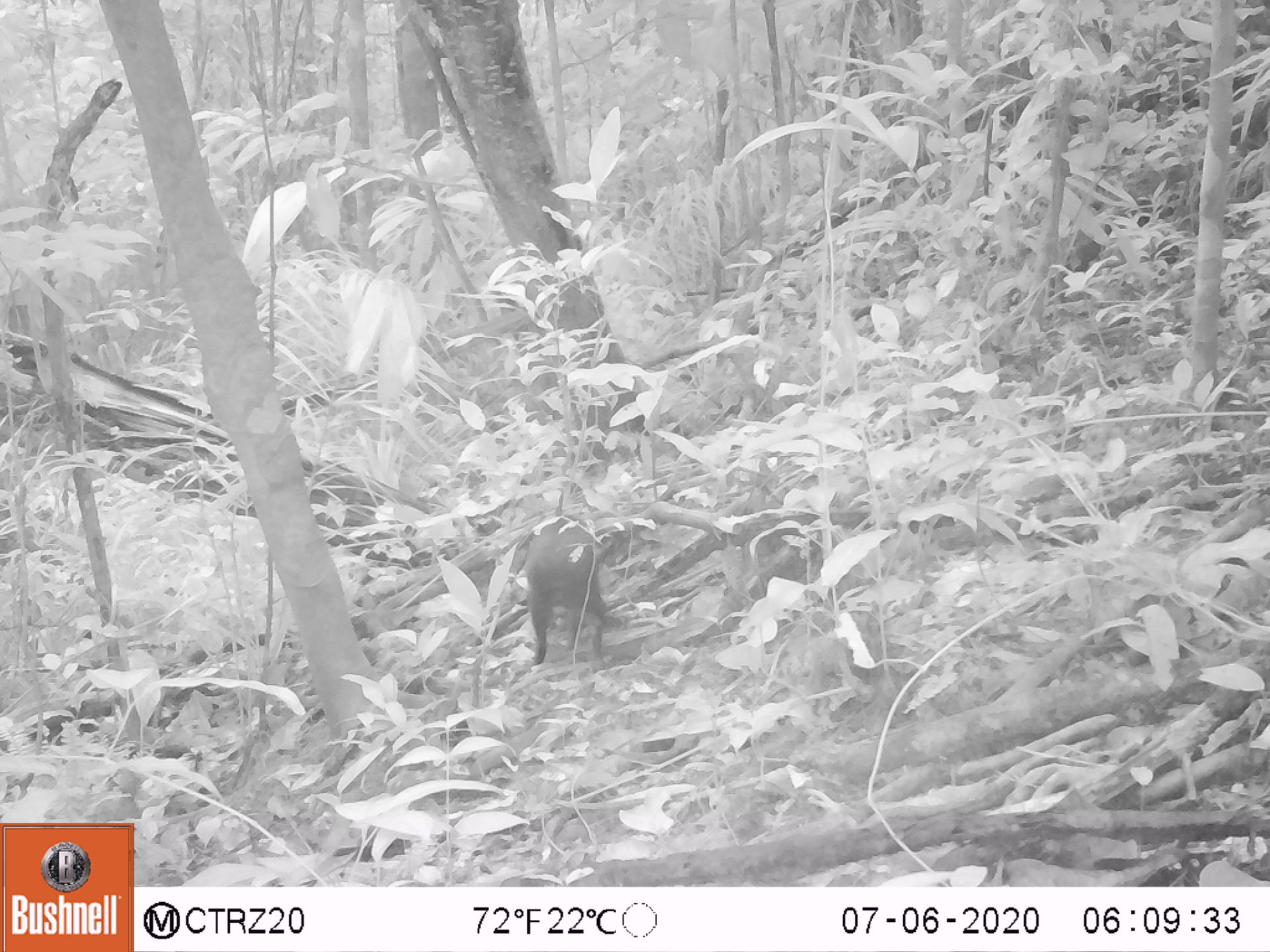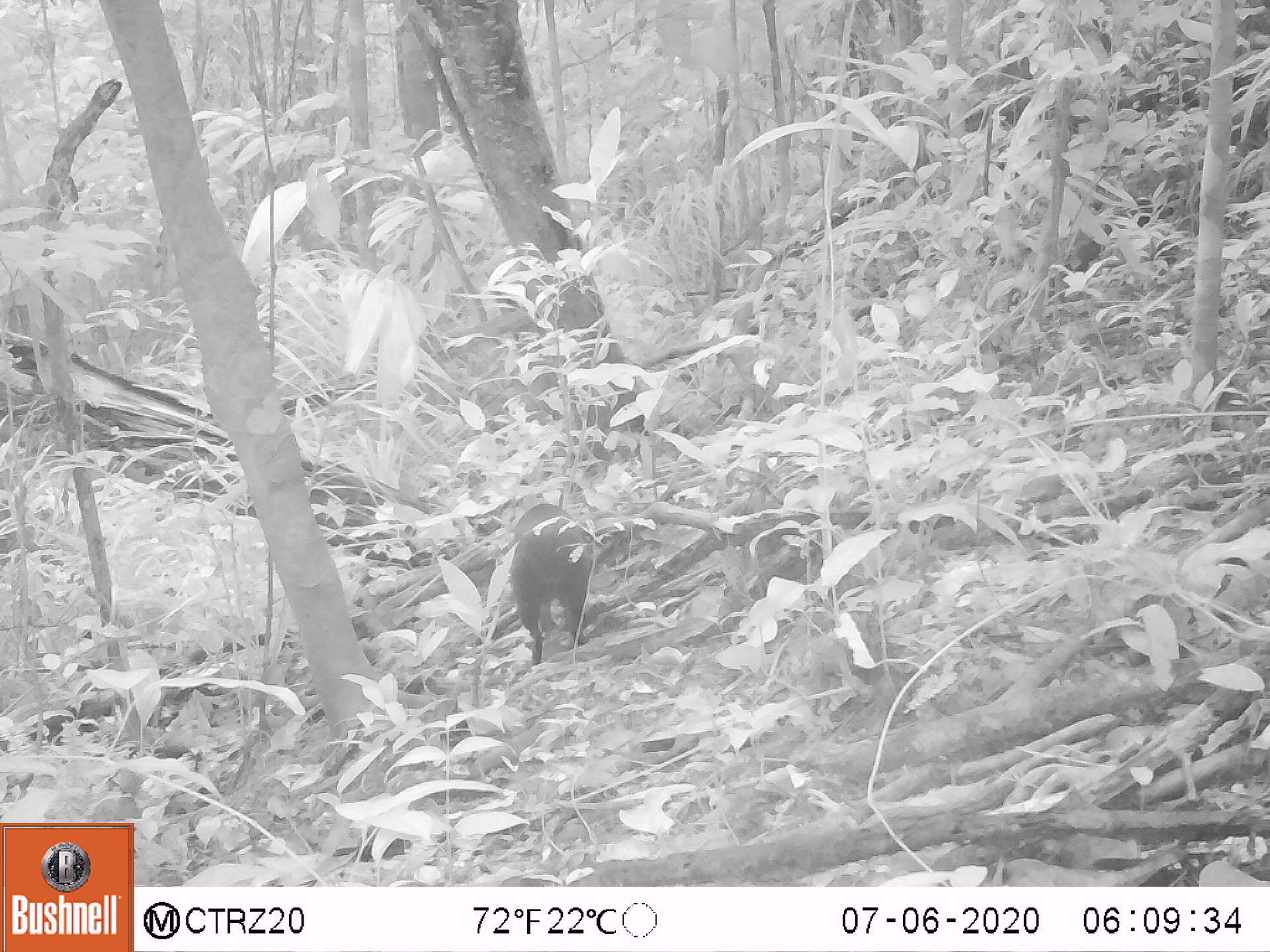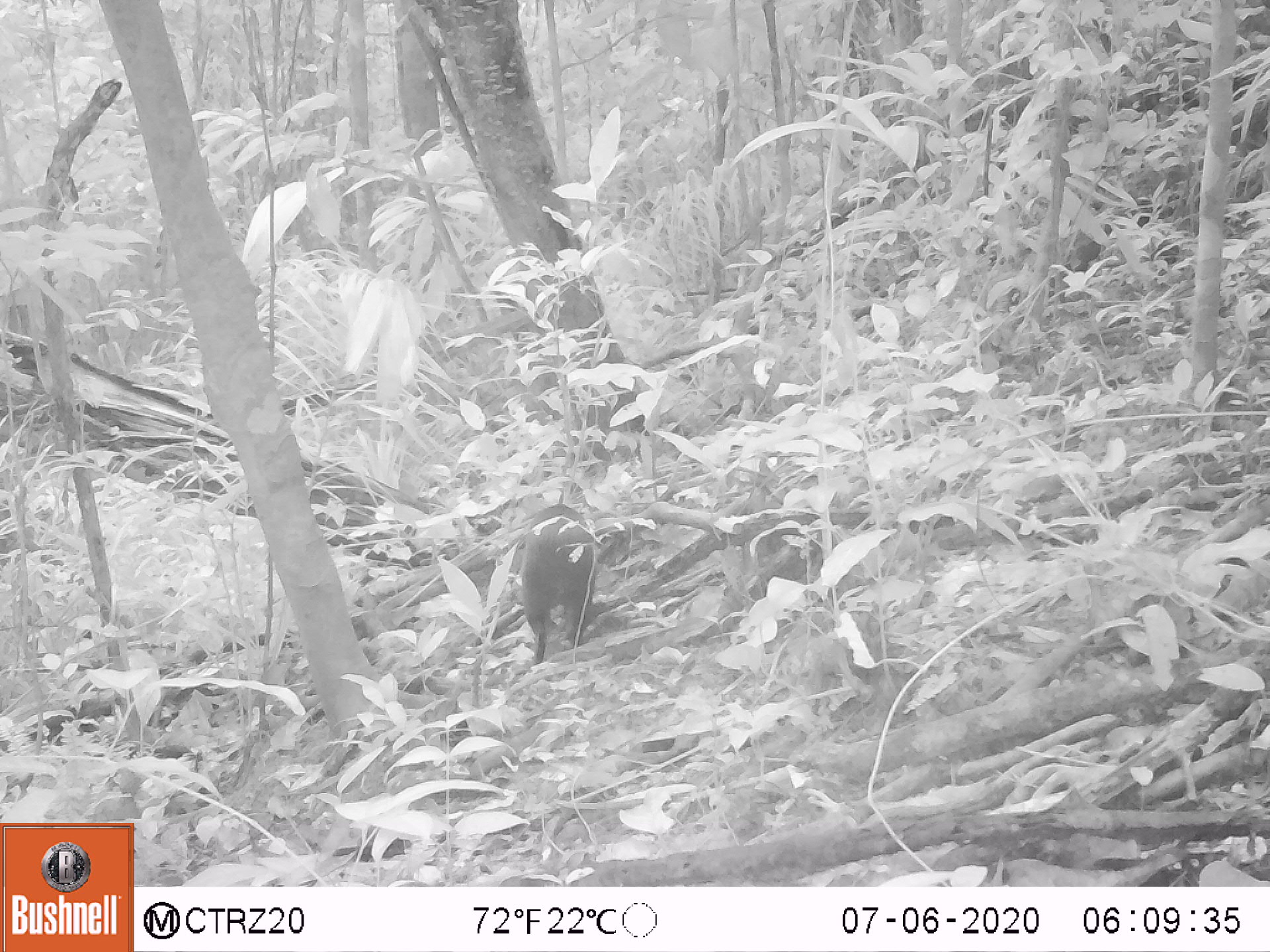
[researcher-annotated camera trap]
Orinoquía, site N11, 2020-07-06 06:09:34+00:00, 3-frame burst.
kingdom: Animalia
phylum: Chordata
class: Mammalia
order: Rodentia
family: Dasyproctidae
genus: Dasyprocta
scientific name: Dasyprocta fuliginosa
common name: black agouti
Black agouti (Dasyprocta fuliginosa).